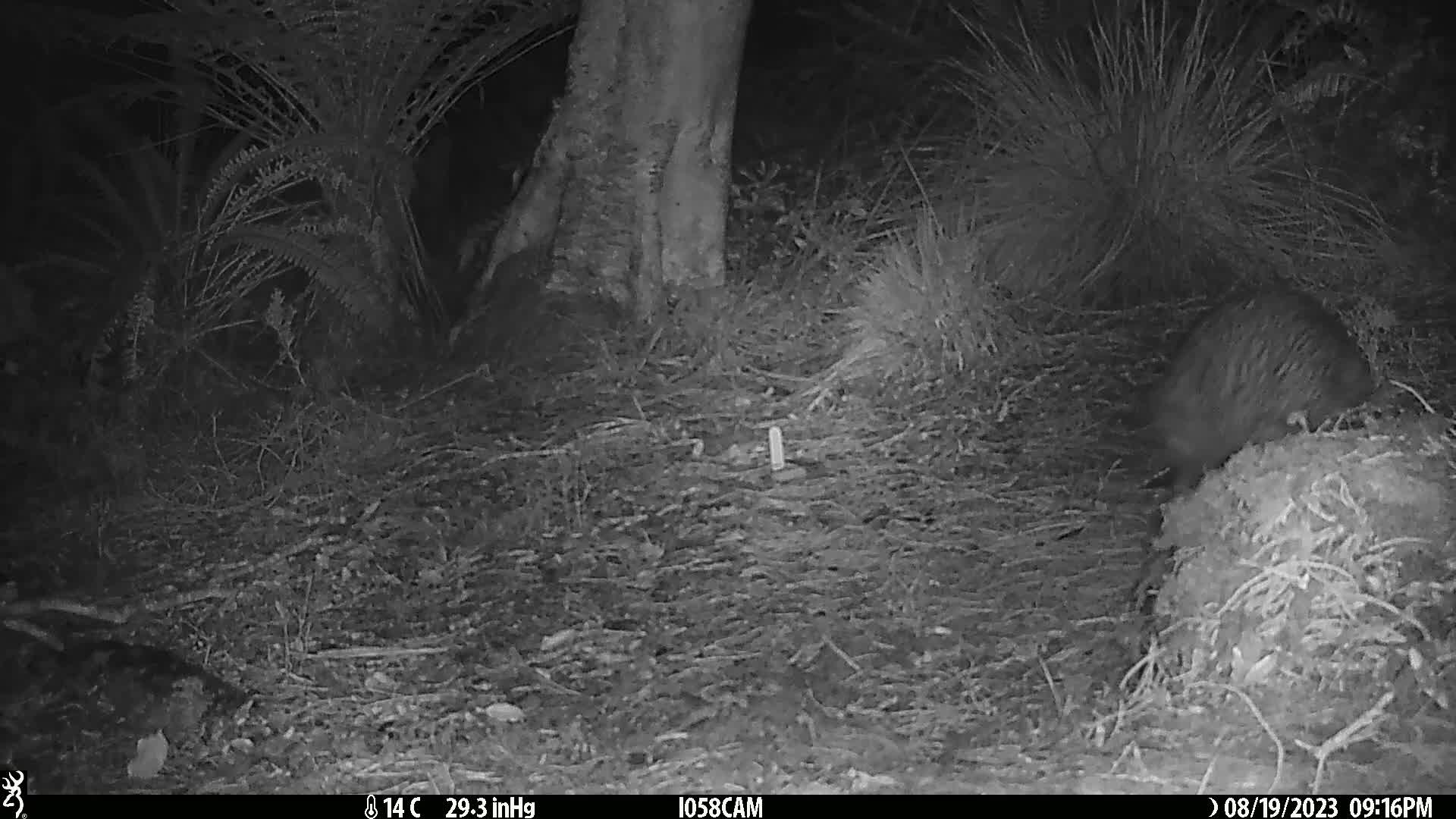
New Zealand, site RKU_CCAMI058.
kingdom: Animalia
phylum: Chordata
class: Aves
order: Apterygiformes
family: Apterygidae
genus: Apteryx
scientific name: Apteryx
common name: kiwi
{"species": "kiwi (Apteryx)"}